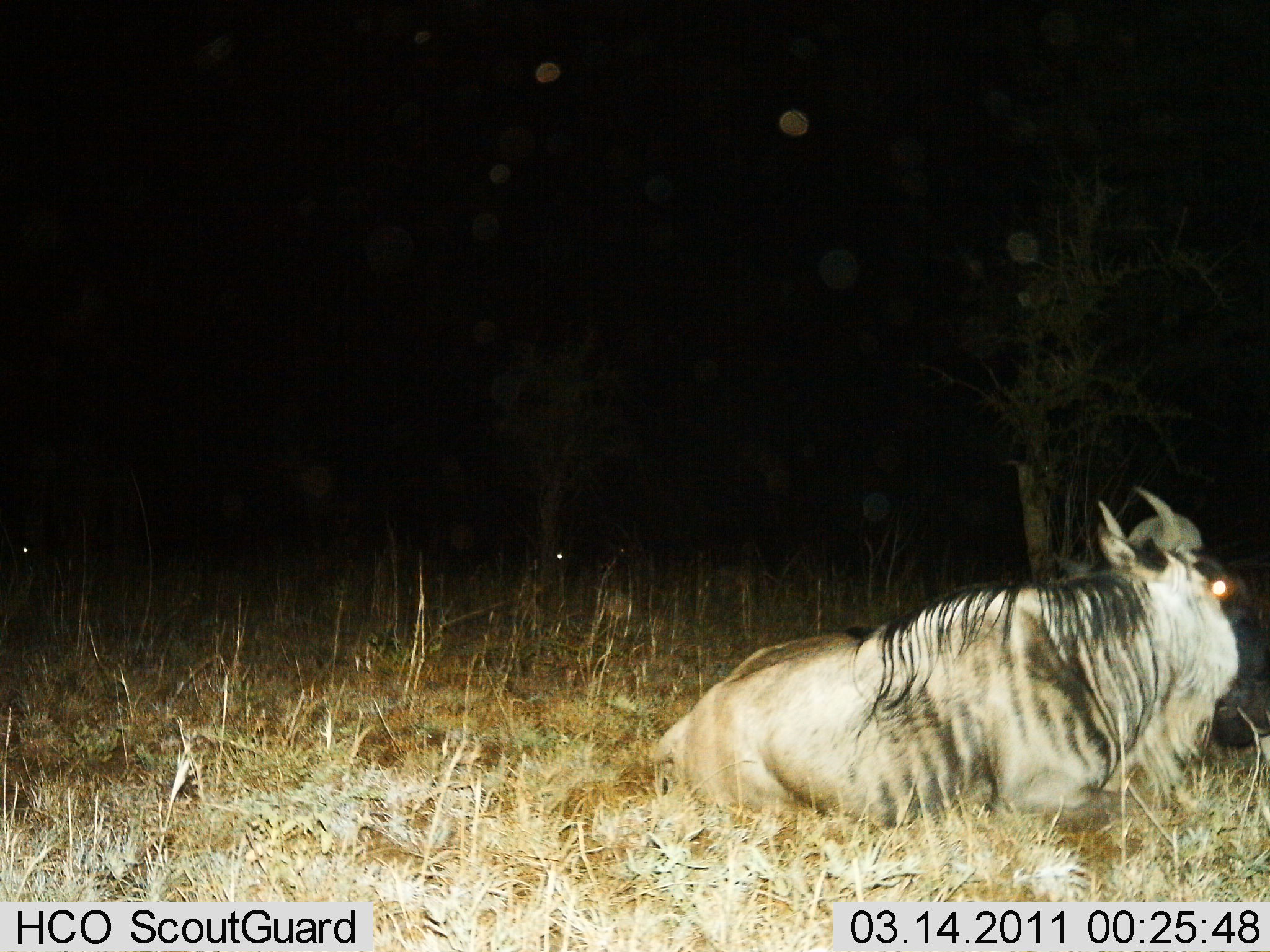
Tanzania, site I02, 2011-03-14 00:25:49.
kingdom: Animalia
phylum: Chordata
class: Mammalia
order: Artiodactyla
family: Bovidae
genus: Connochaetes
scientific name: Connochaetes taurinus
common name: blue wildebeest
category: wildebeest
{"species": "wildebeest (blue wildebeest) (Connochaetes taurinus)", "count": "1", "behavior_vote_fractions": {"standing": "0%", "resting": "100%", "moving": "0%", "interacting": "0%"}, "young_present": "0%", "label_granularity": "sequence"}